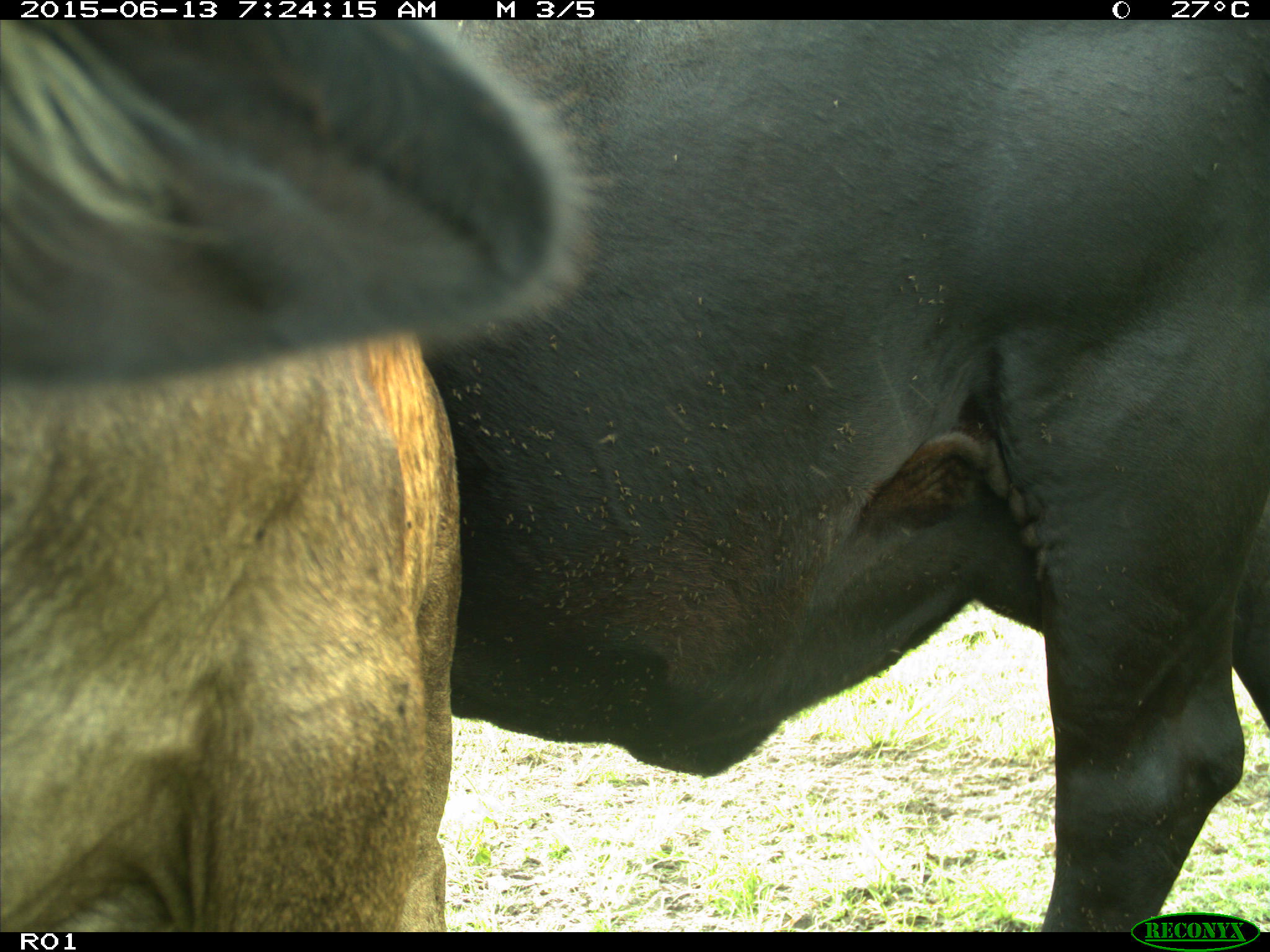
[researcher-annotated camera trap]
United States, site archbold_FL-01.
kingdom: Animalia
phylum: Chordata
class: Mammalia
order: Artiodactyla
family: Bovidae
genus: Bos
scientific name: Bos taurus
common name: domestic cow